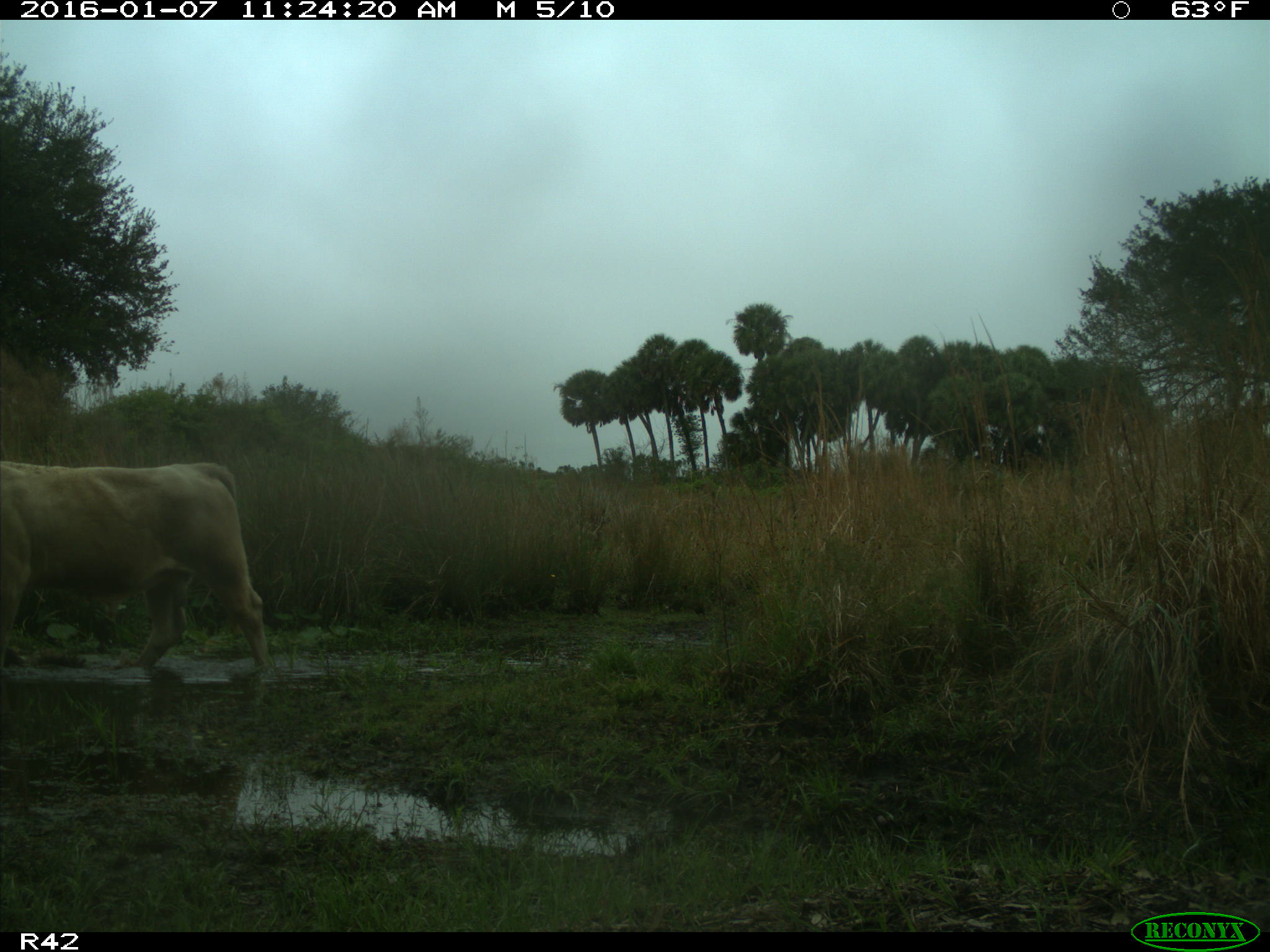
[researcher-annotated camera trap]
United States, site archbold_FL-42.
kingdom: Animalia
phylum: Chordata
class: Mammalia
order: Artiodactyla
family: Bovidae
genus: Bos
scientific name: Bos taurus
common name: domestic cow